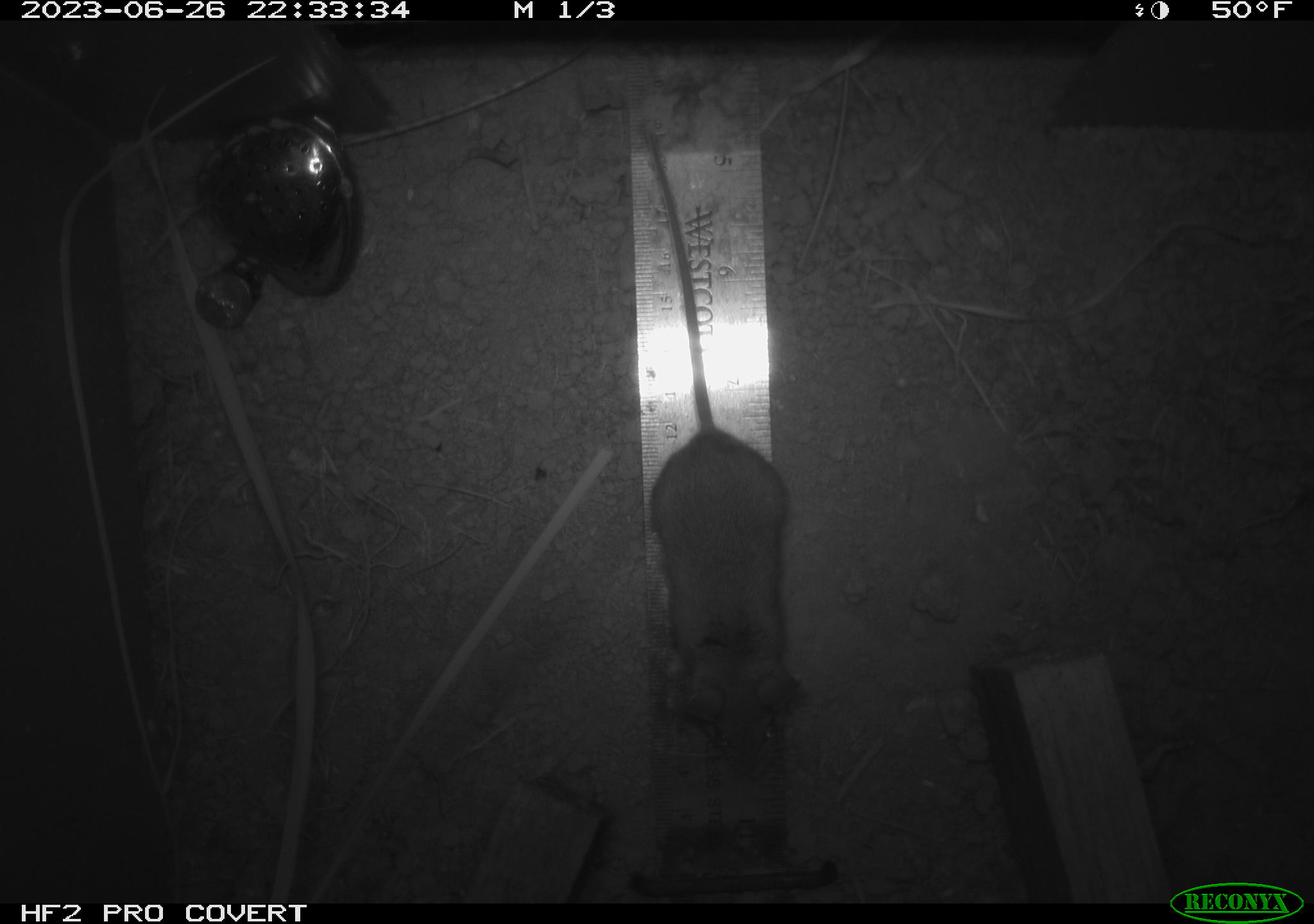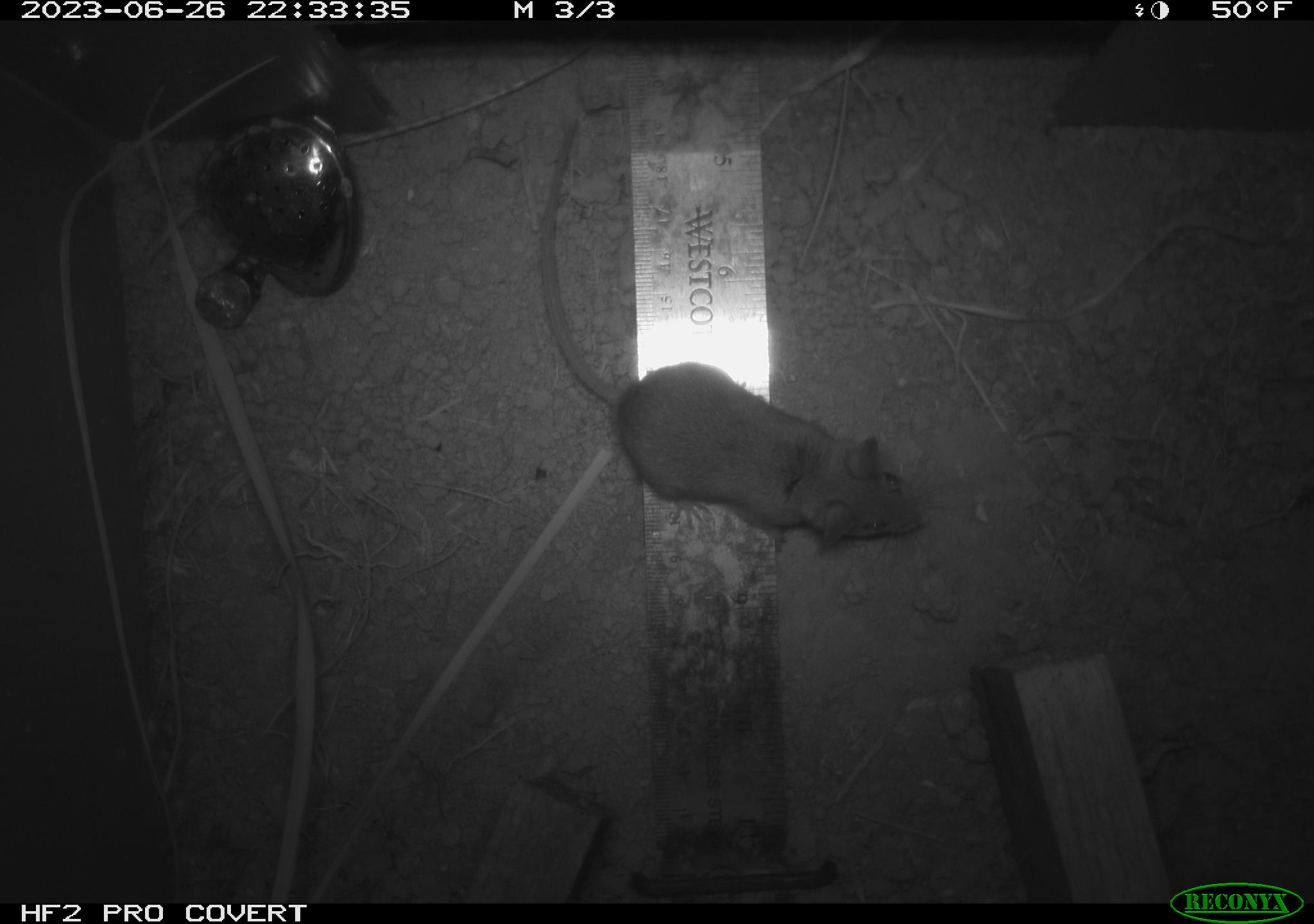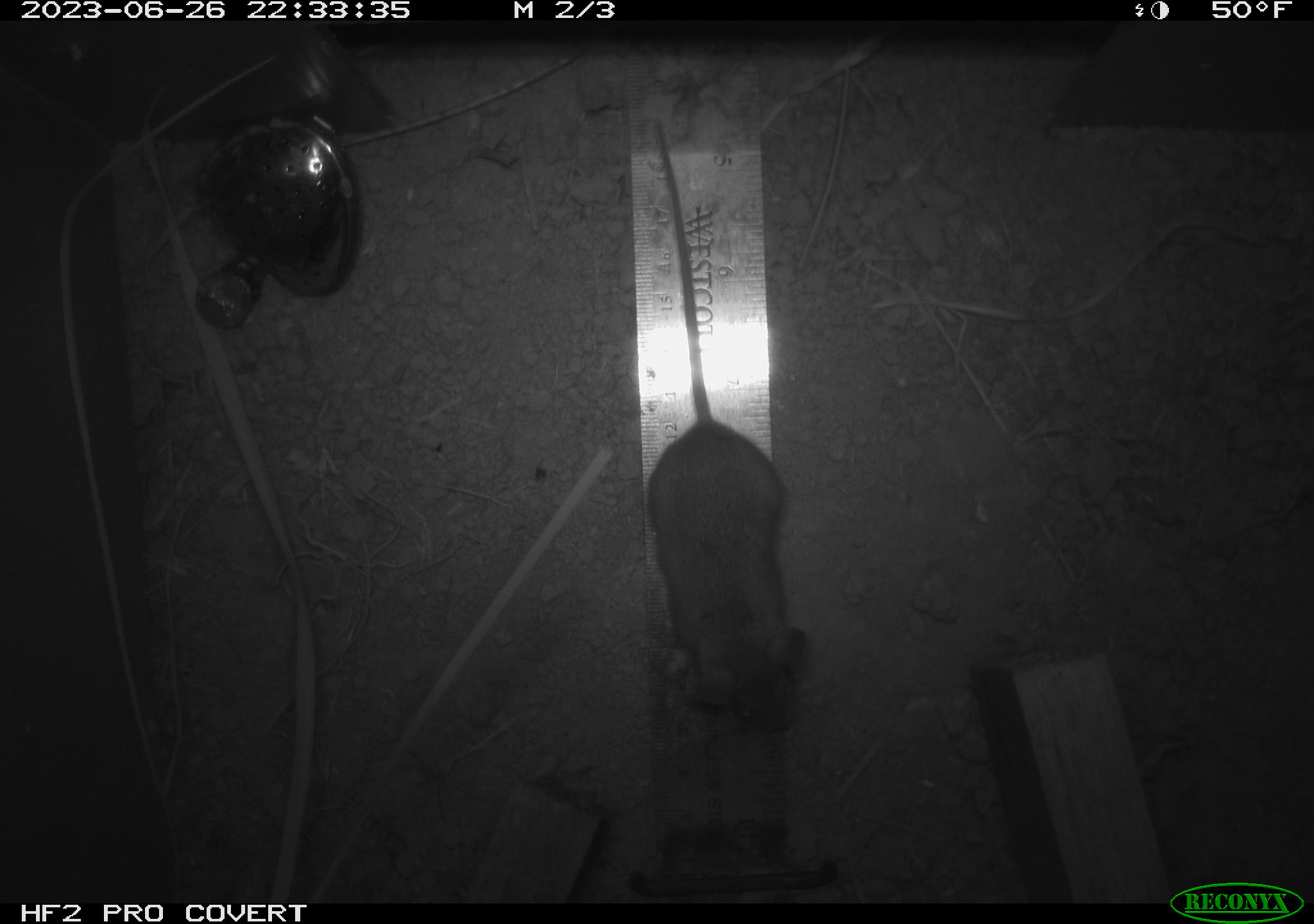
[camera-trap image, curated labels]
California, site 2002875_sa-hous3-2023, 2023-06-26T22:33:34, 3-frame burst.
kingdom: Animalia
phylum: Chordata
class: Mammalia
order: Rodentia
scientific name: Rodentia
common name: mouse species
Mouse species (Rodentia).